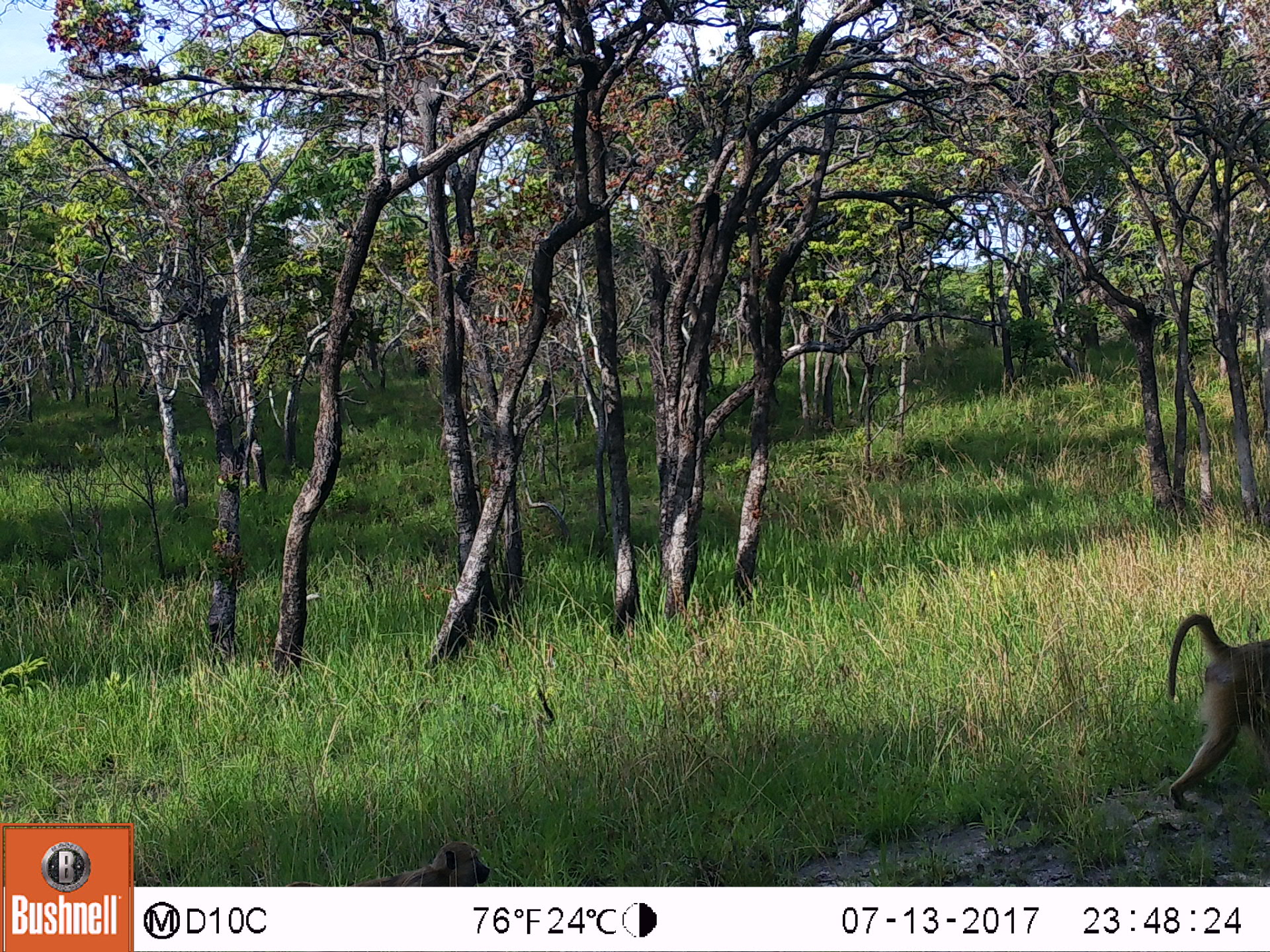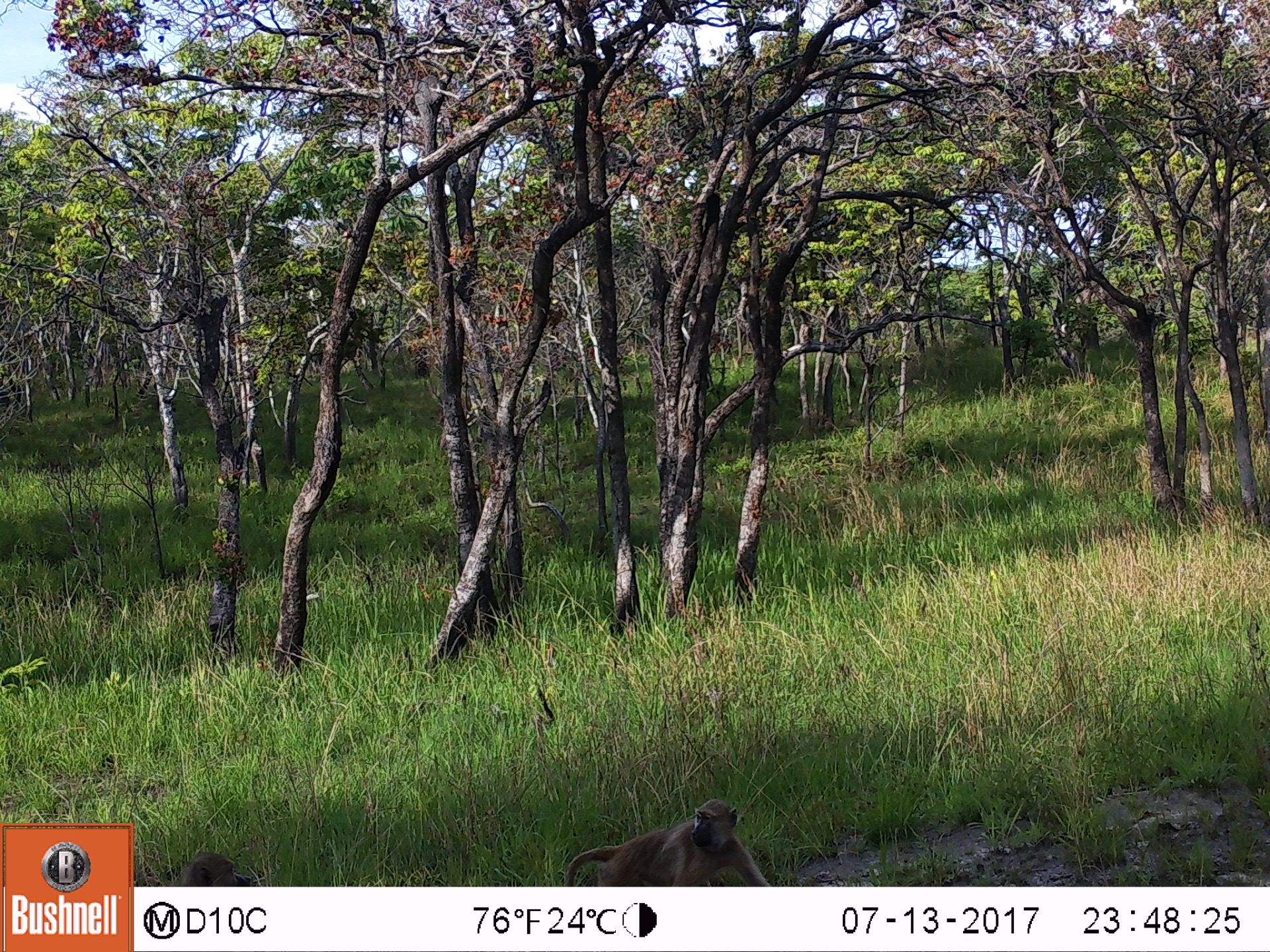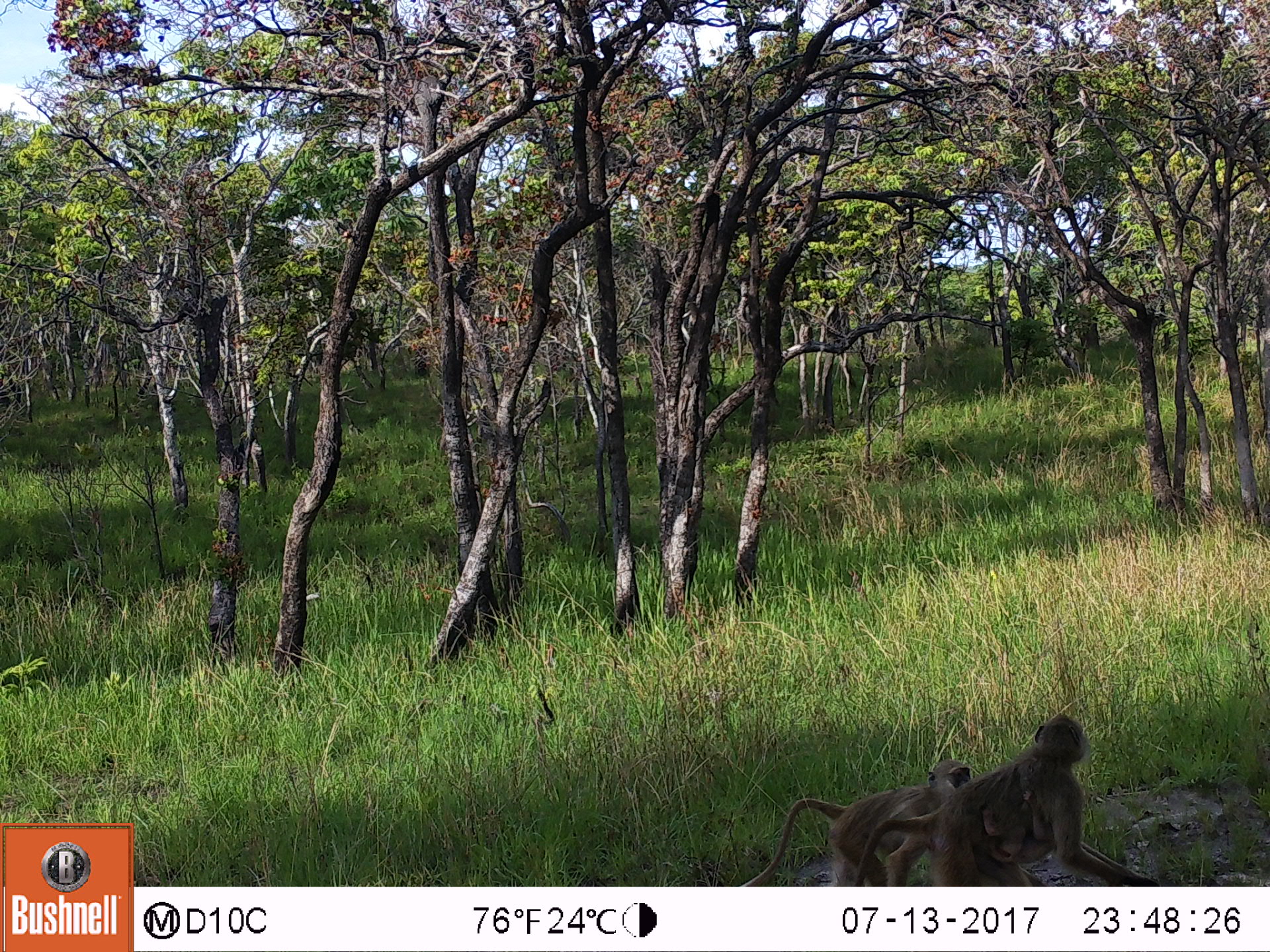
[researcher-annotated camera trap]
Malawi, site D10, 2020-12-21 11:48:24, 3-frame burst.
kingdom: Animalia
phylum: Chordata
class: Mammalia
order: Primates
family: Cercopithecidae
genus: Papio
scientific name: Papio cynocephalus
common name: yellow baboon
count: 2